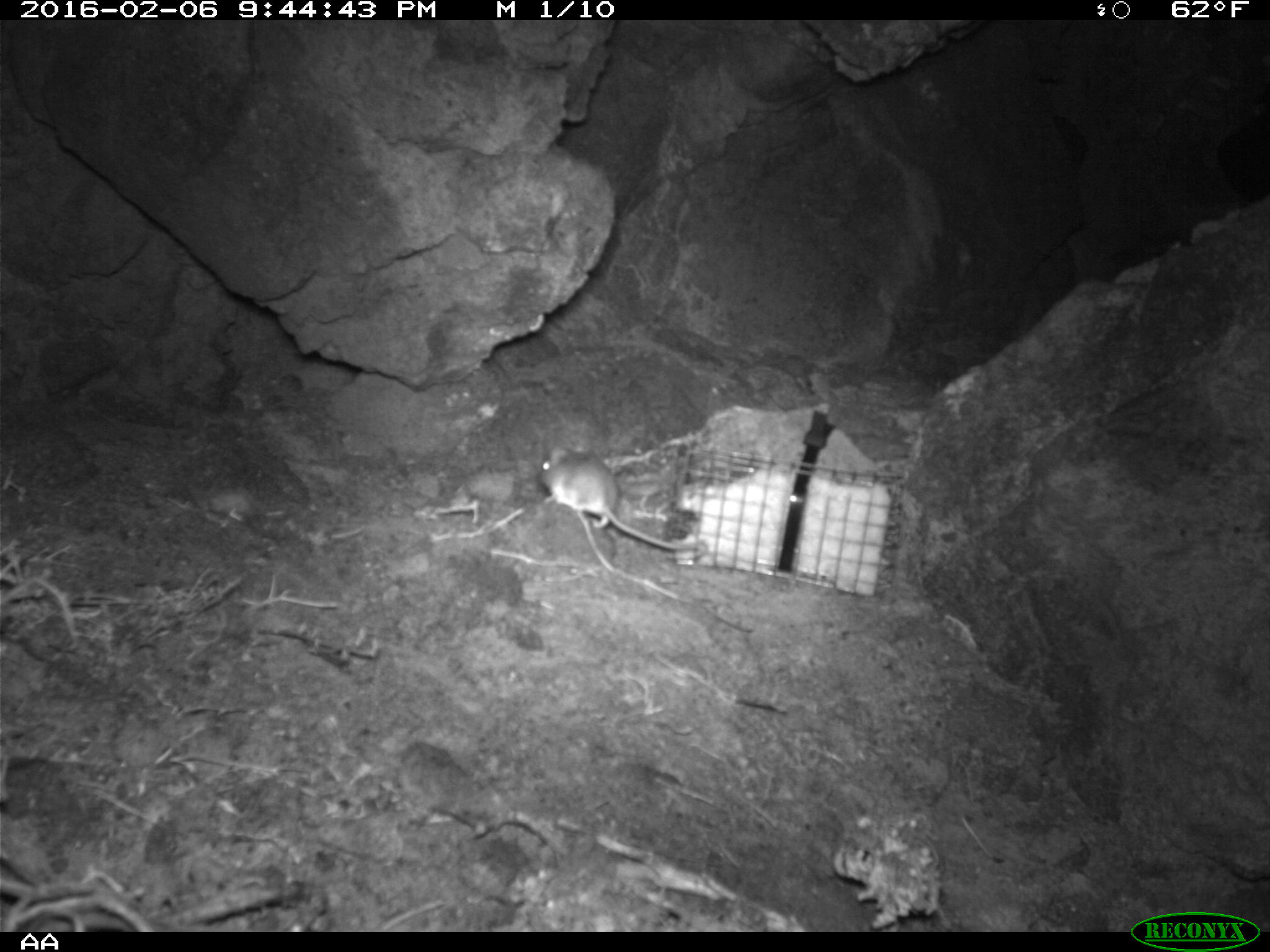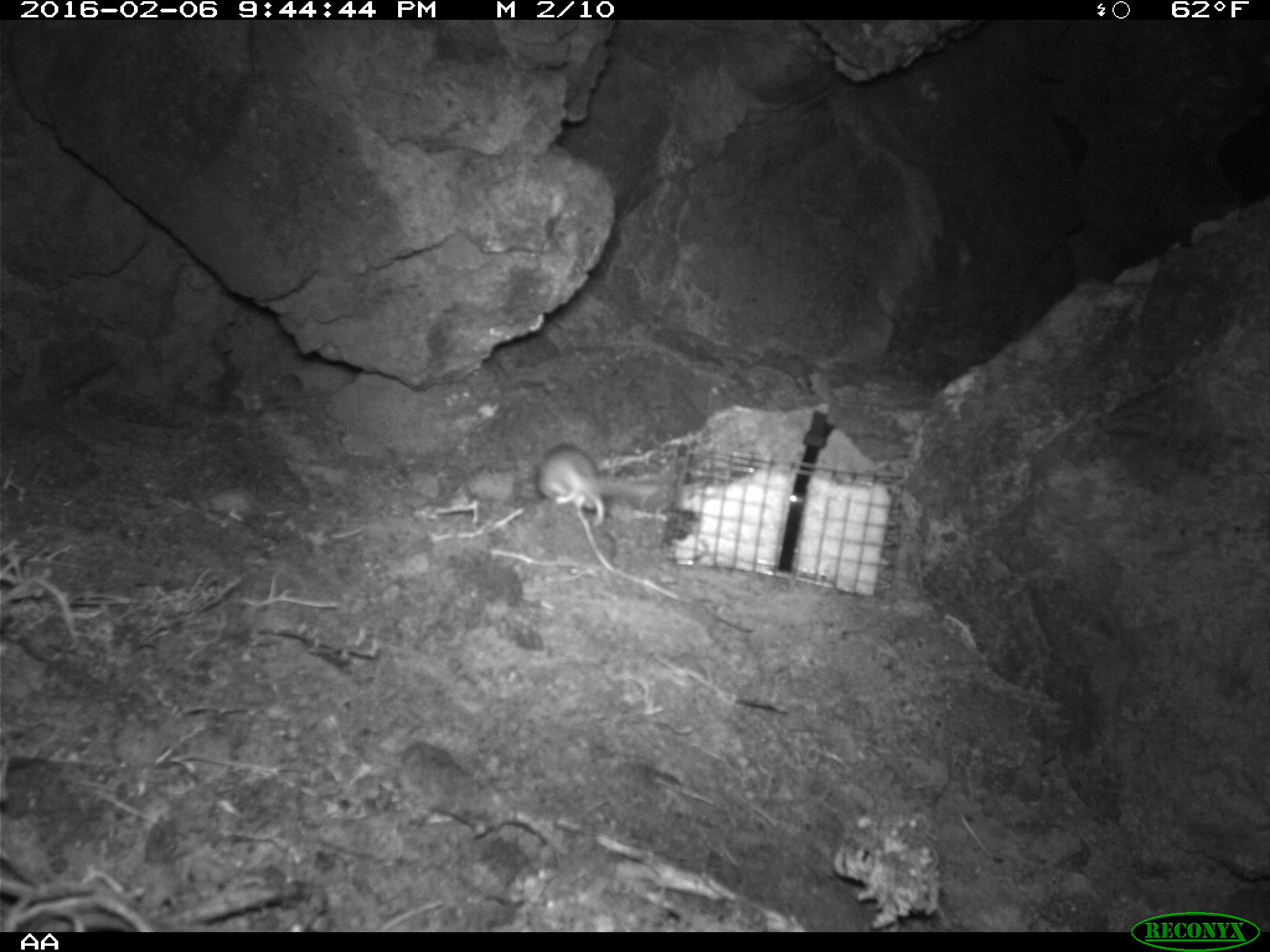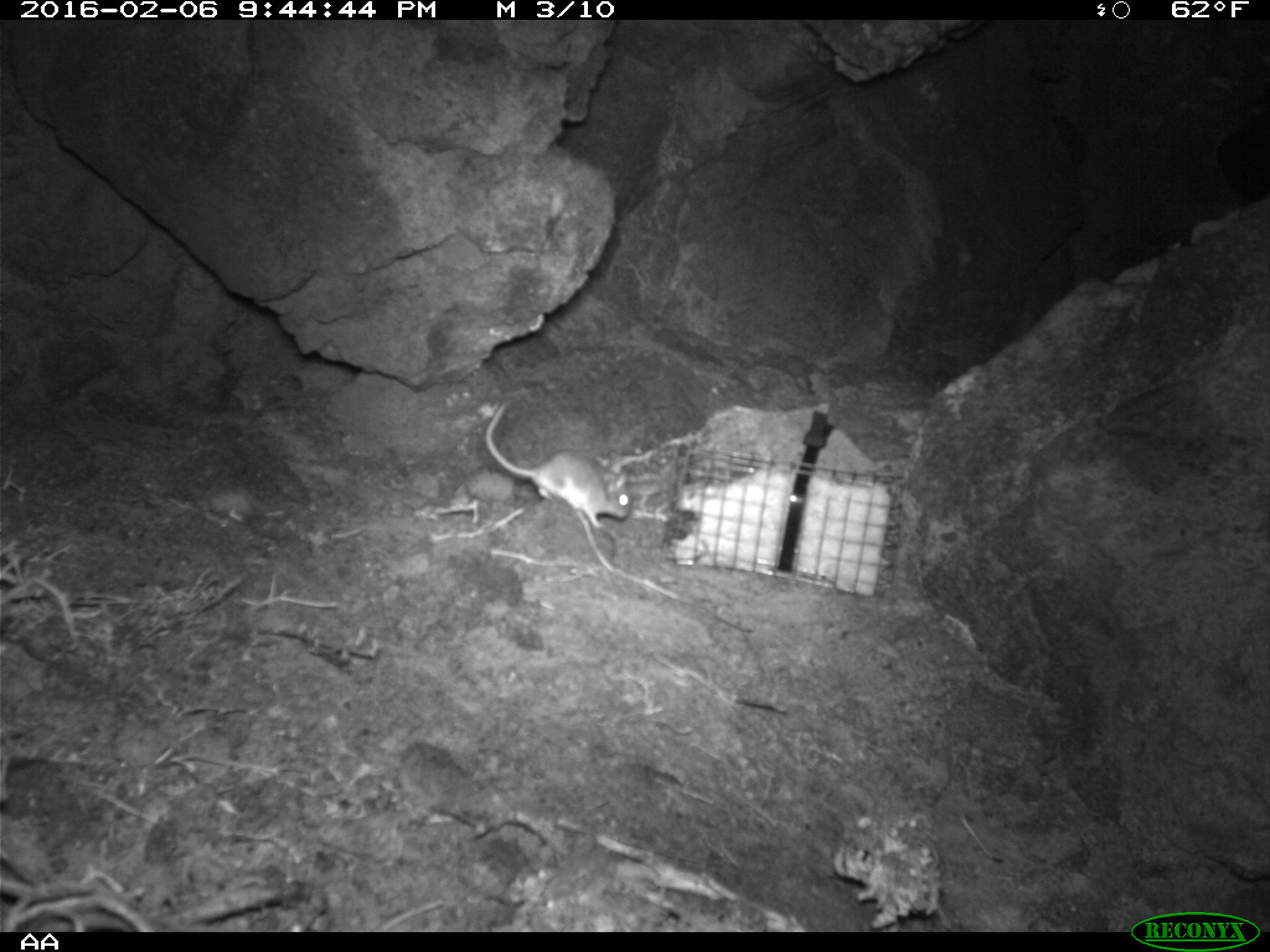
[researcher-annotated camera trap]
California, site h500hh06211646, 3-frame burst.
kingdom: Animalia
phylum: Chordata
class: Mammalia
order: Rodentia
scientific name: Rodentia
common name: rodent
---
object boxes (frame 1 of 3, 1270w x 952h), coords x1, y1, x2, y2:
rodent: 538, 446, 707, 559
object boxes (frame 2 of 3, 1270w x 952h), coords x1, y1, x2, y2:
rodent: 536, 443, 645, 526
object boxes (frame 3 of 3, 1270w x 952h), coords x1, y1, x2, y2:
rodent: 486, 400, 633, 529